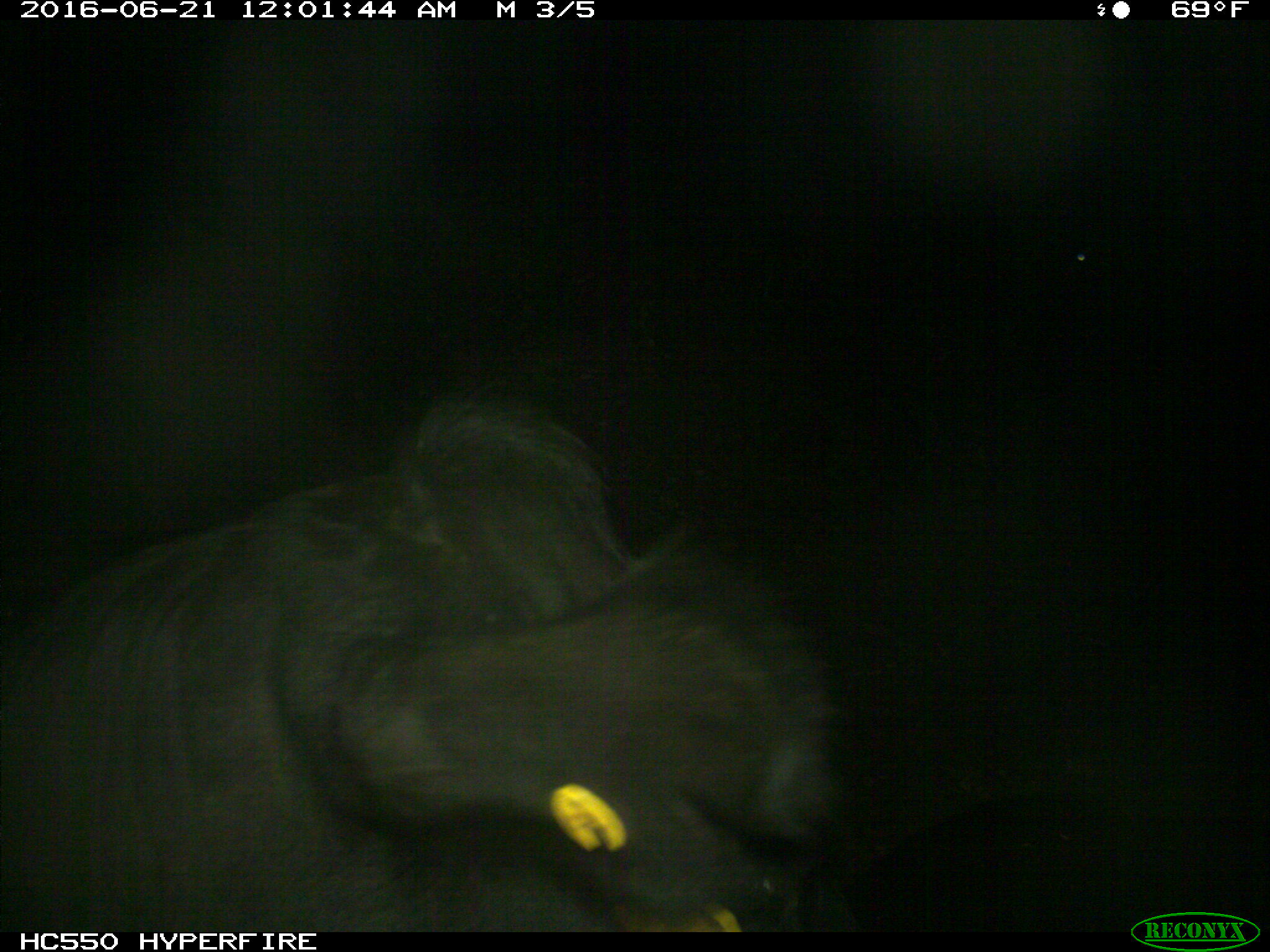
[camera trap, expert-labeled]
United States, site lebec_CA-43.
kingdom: Animalia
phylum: Chordata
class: Mammalia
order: Artiodactyla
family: Bovidae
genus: Bos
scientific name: Bos taurus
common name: domestic cow